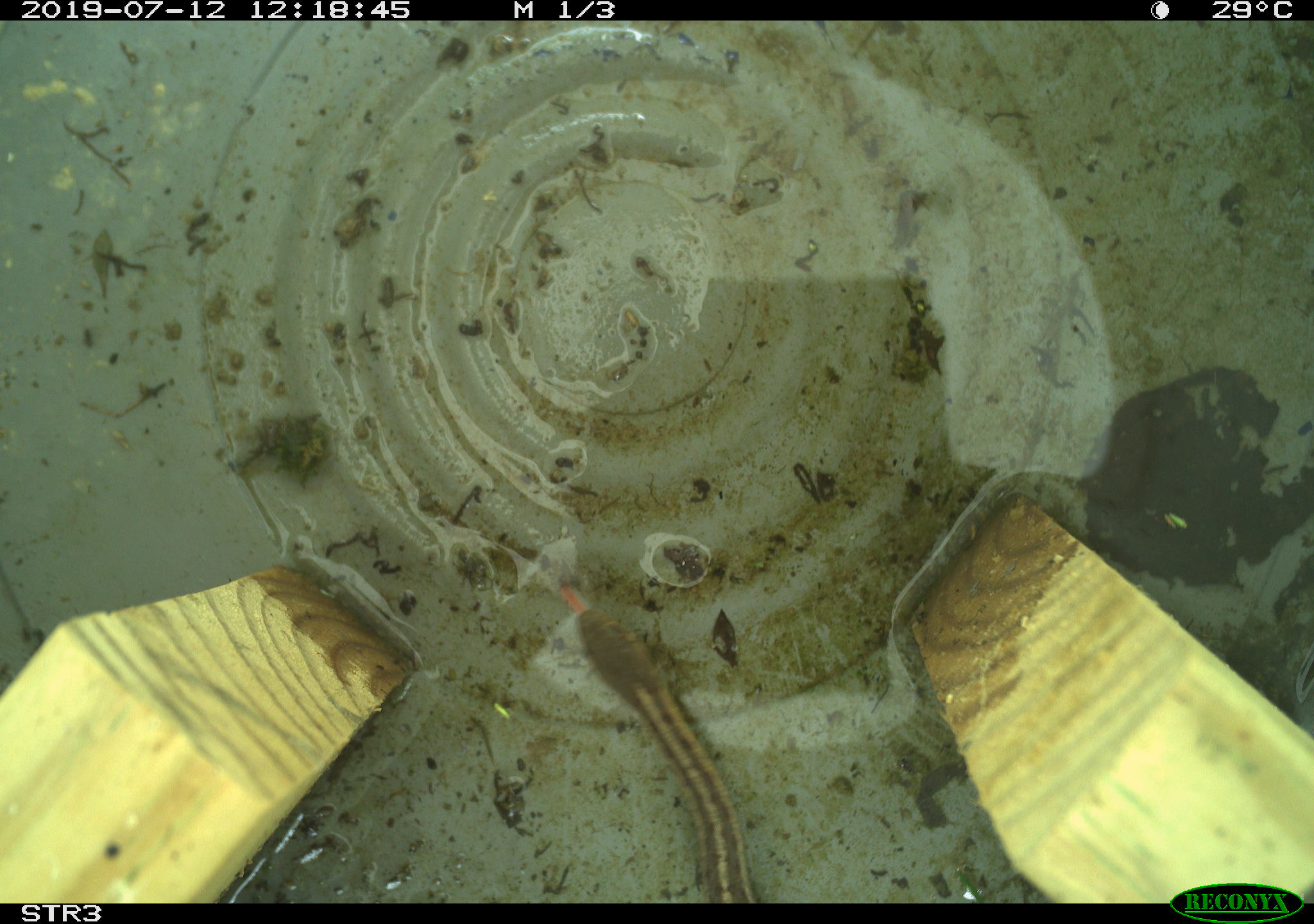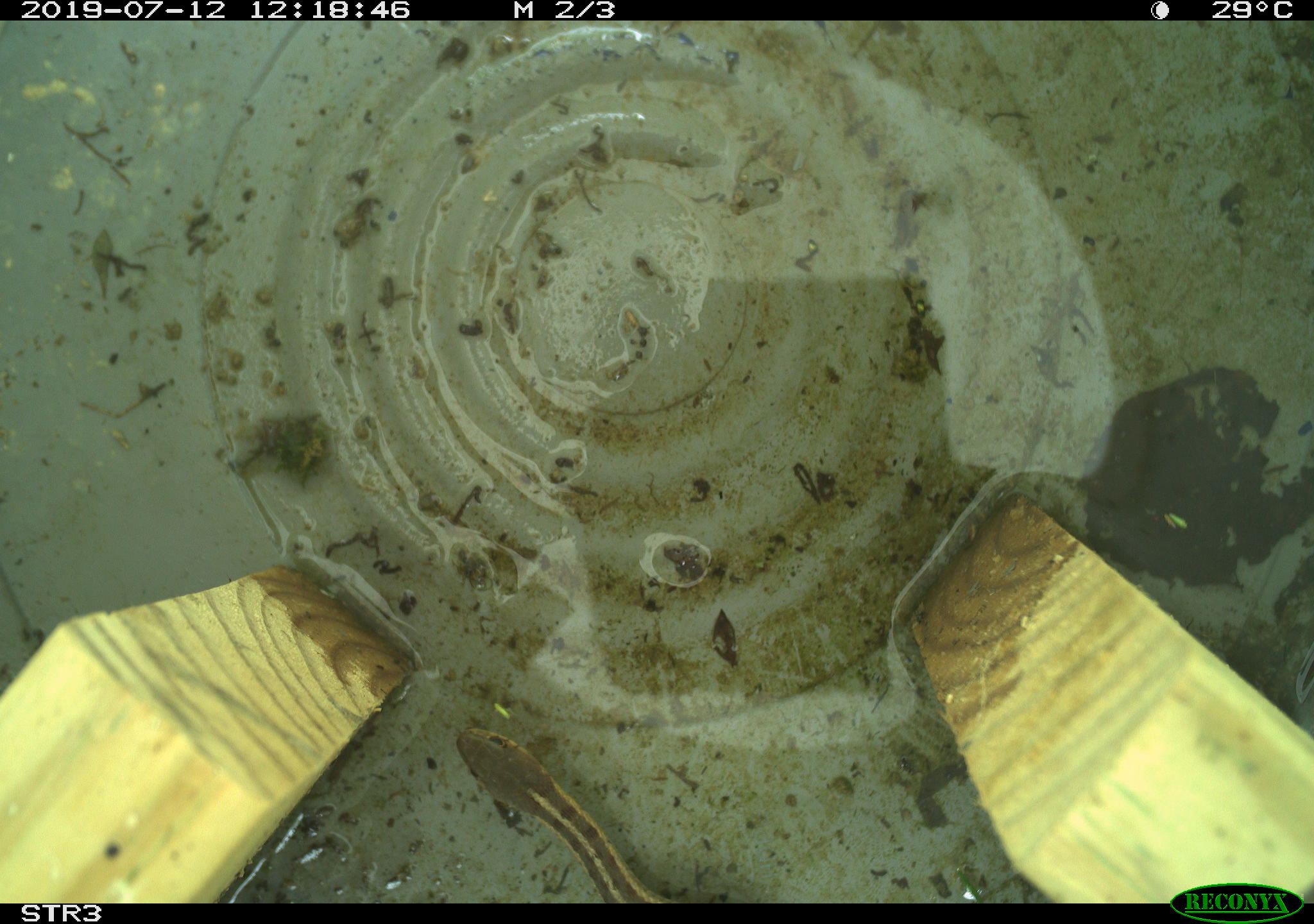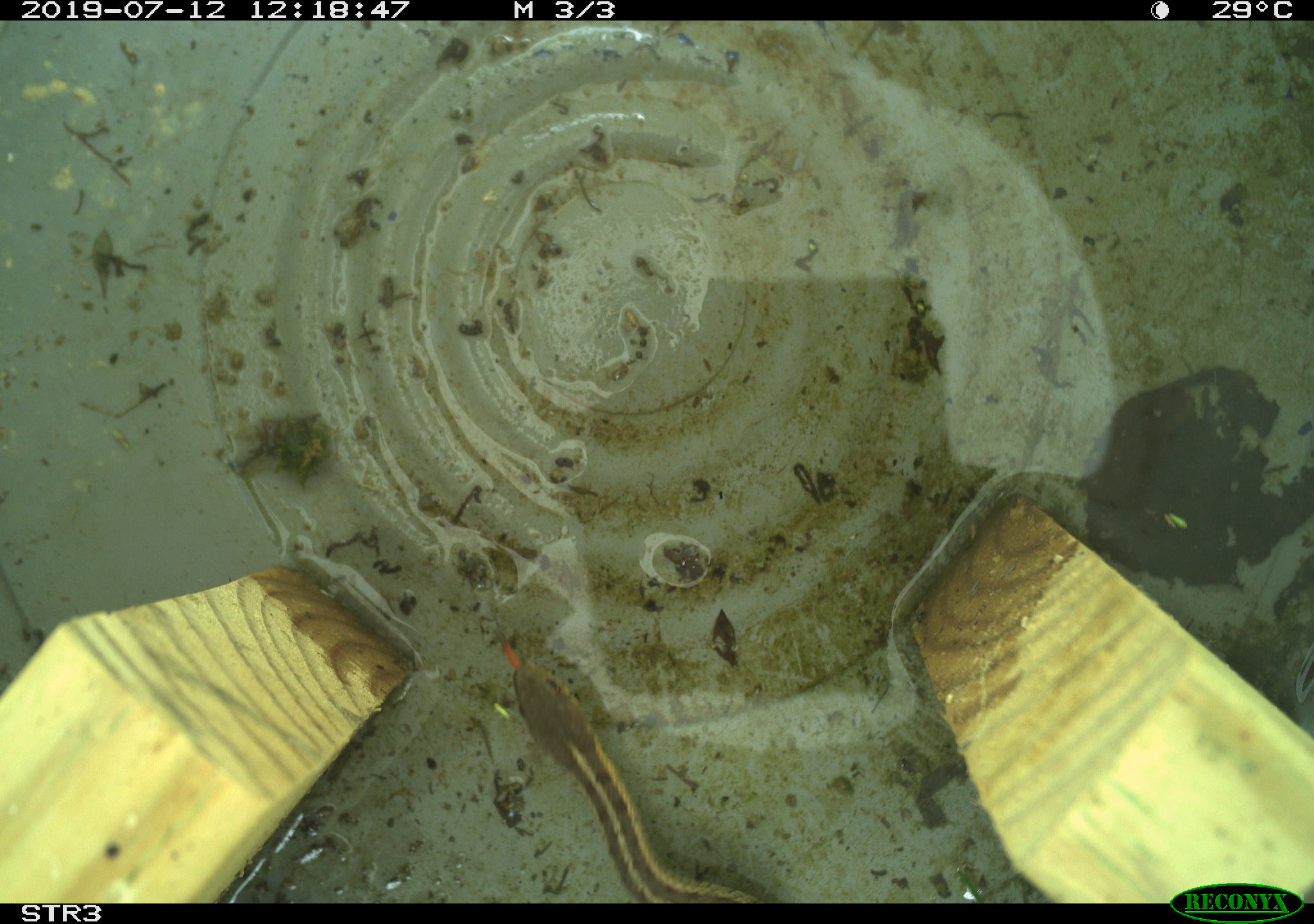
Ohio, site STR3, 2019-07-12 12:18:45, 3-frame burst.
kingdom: Animalia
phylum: Chordata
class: Reptilia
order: Squamata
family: Colubridae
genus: Thamnophis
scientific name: Thamnophis sirtalis sirtalis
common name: eastern gartersnake